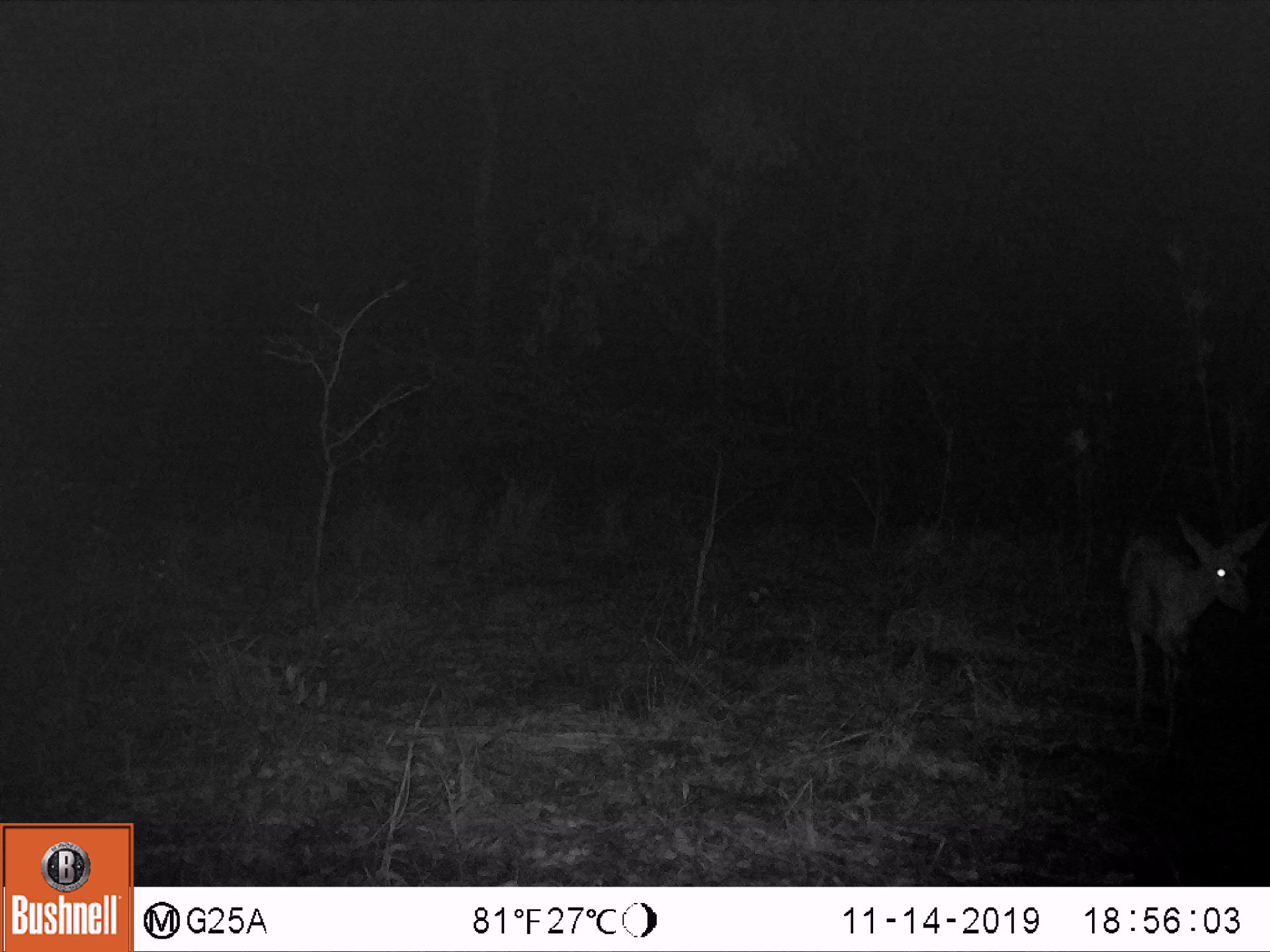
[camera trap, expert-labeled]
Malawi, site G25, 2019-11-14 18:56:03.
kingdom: Animalia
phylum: Chordata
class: Mammalia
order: Artiodactyla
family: Bovidae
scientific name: Antilopinae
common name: small antelope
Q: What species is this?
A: Small antelope (Antilopinae).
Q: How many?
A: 1.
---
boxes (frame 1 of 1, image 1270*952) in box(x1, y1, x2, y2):
small antelope: box(1098, 499, 1261, 761)